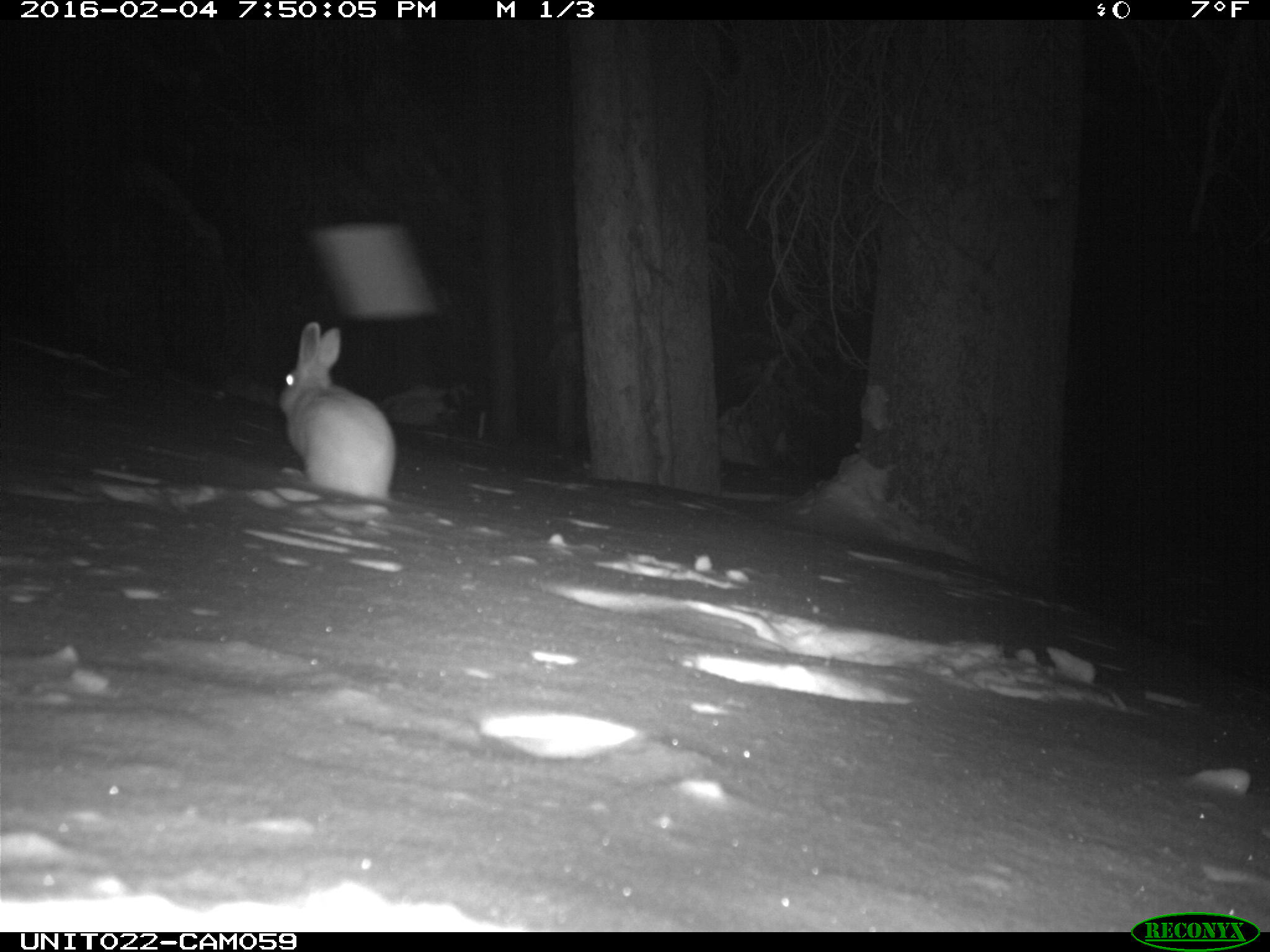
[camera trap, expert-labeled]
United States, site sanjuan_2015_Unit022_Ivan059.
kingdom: Animalia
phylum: Chordata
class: Mammalia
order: Lagomorpha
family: Leporidae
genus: Lepus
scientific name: Lepus americanus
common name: snowshoe hare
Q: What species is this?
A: Lepus americanus (snowshoe hare).